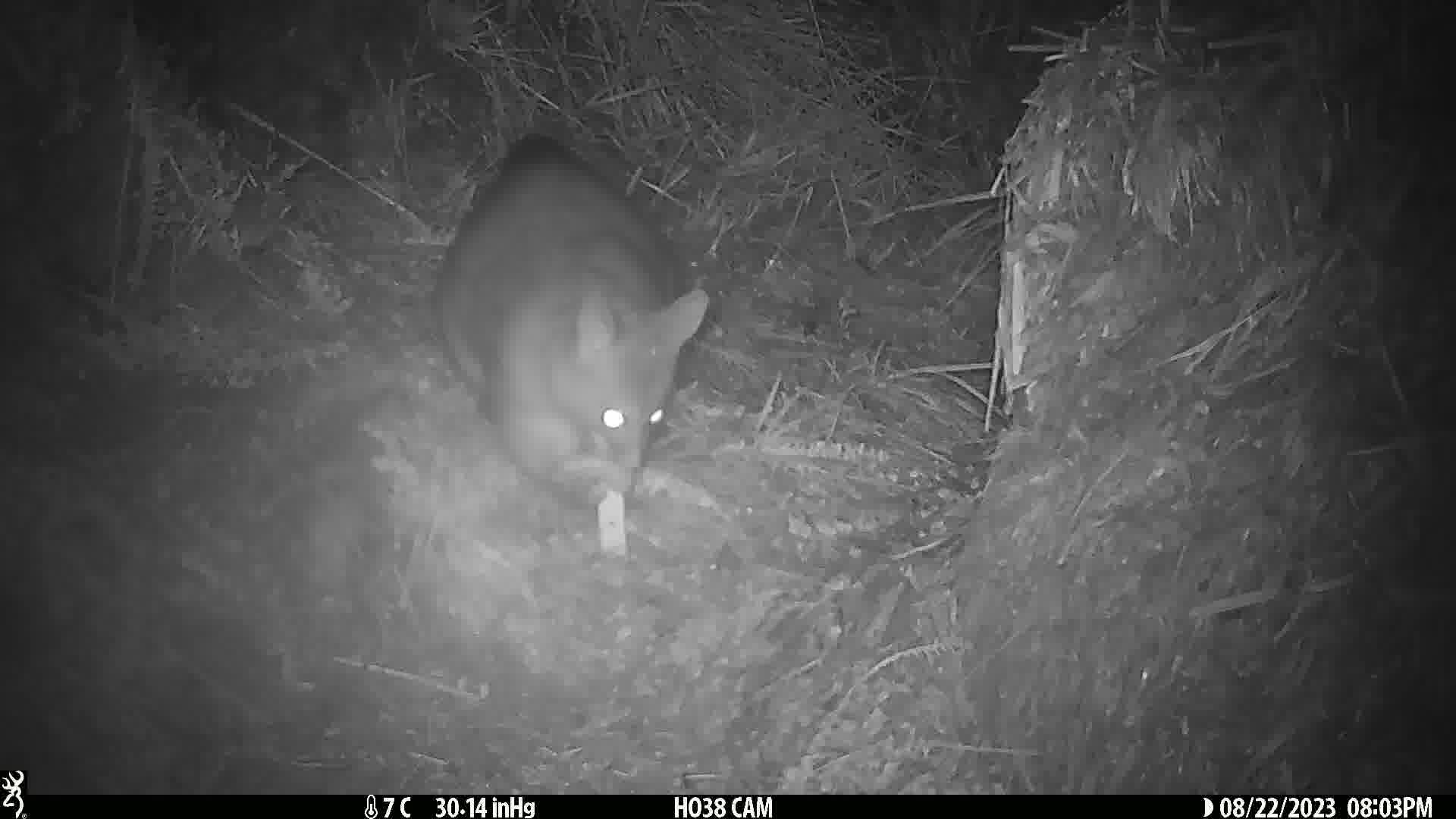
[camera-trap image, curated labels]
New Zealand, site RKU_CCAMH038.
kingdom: Animalia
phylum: Chordata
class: Mammalia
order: Diprotodontia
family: Phalangeridae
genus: Trichosurus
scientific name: Trichosurus vulpecula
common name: common brushtail possum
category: possum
Possum (common brushtail possum) (Trichosurus vulpecula).